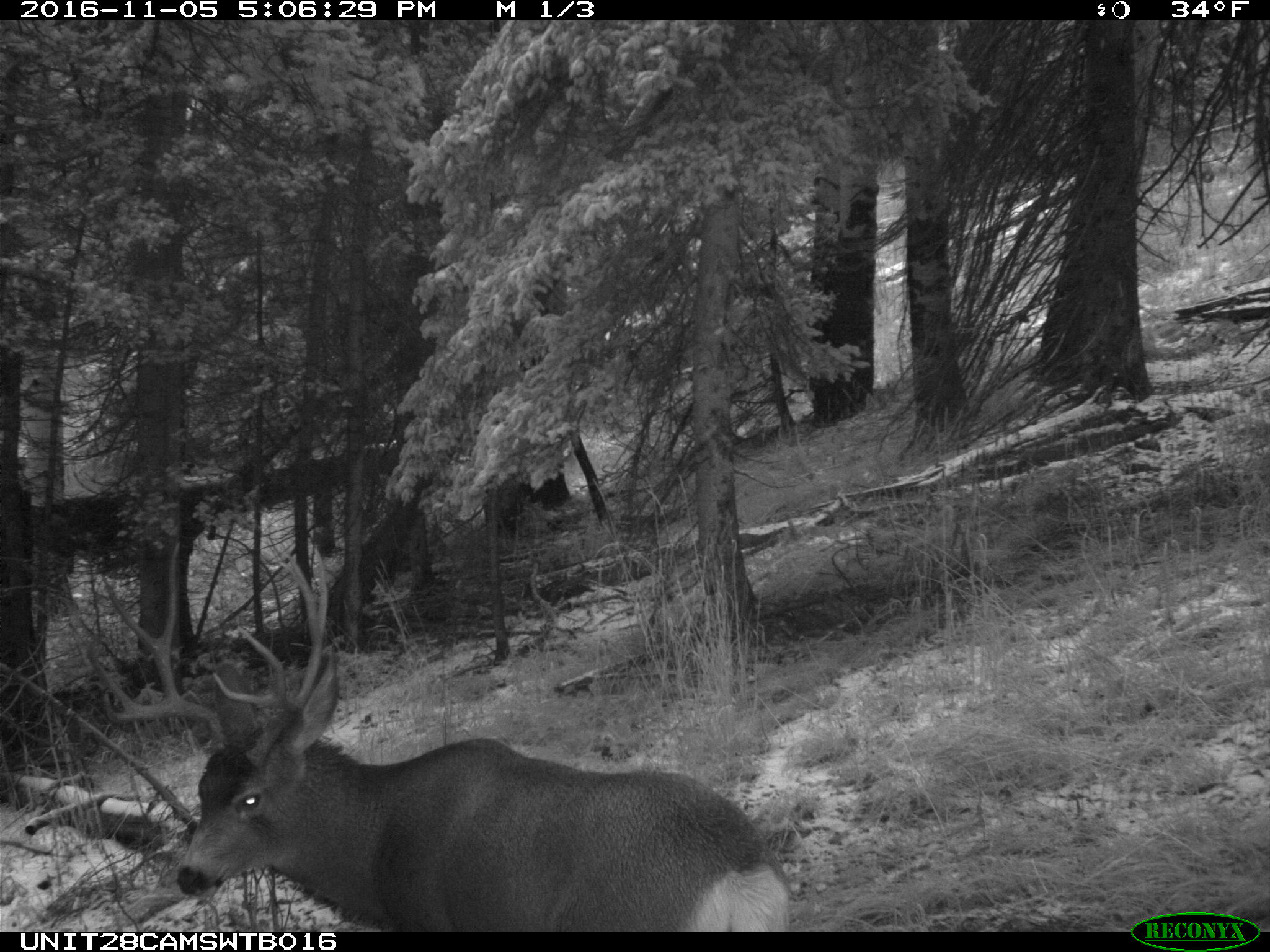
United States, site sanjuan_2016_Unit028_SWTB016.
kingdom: Animalia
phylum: Chordata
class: Mammalia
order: Artiodactyla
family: Cervidae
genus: Odocoileus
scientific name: Odocoileus hemionus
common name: mule deer